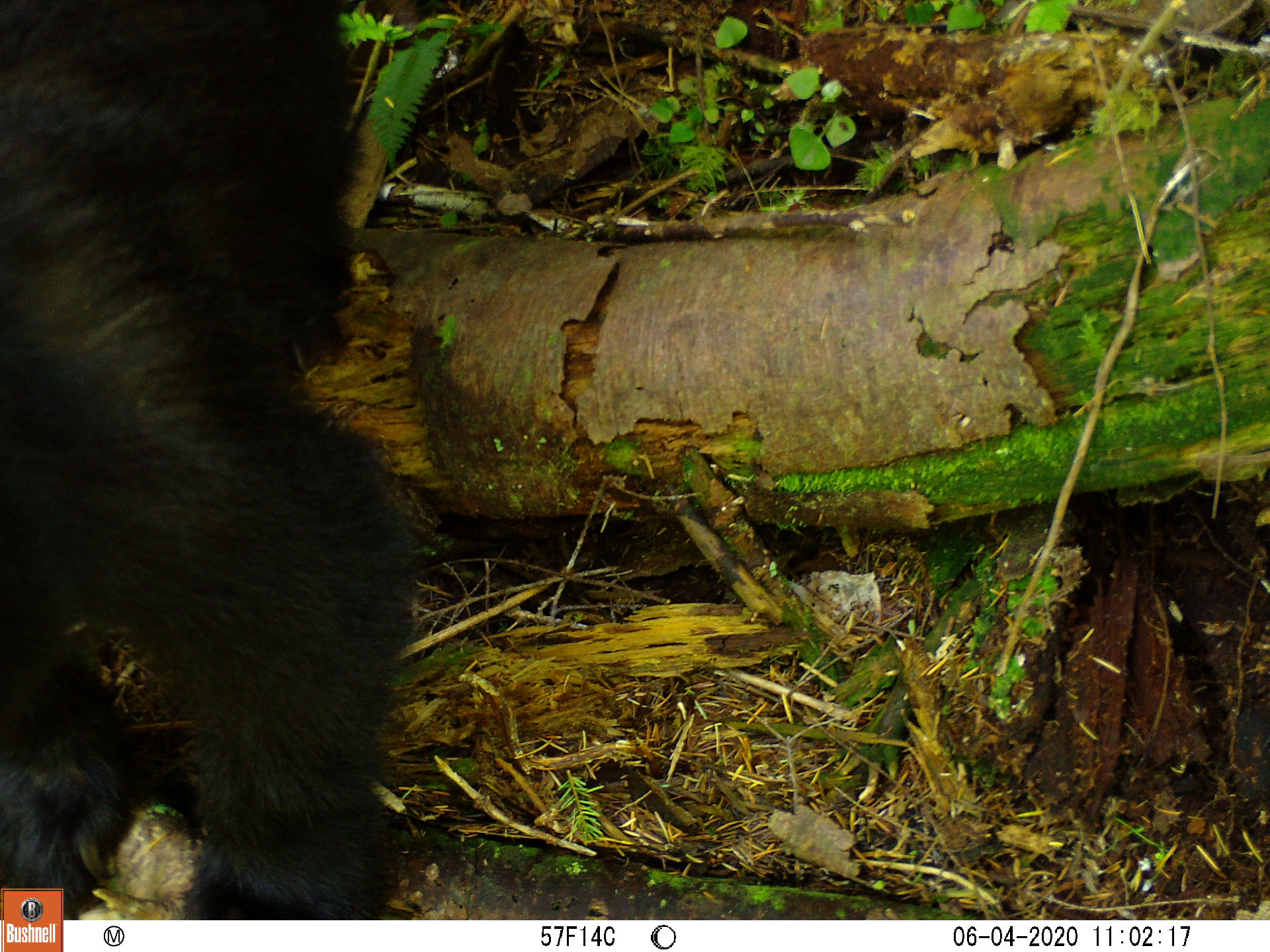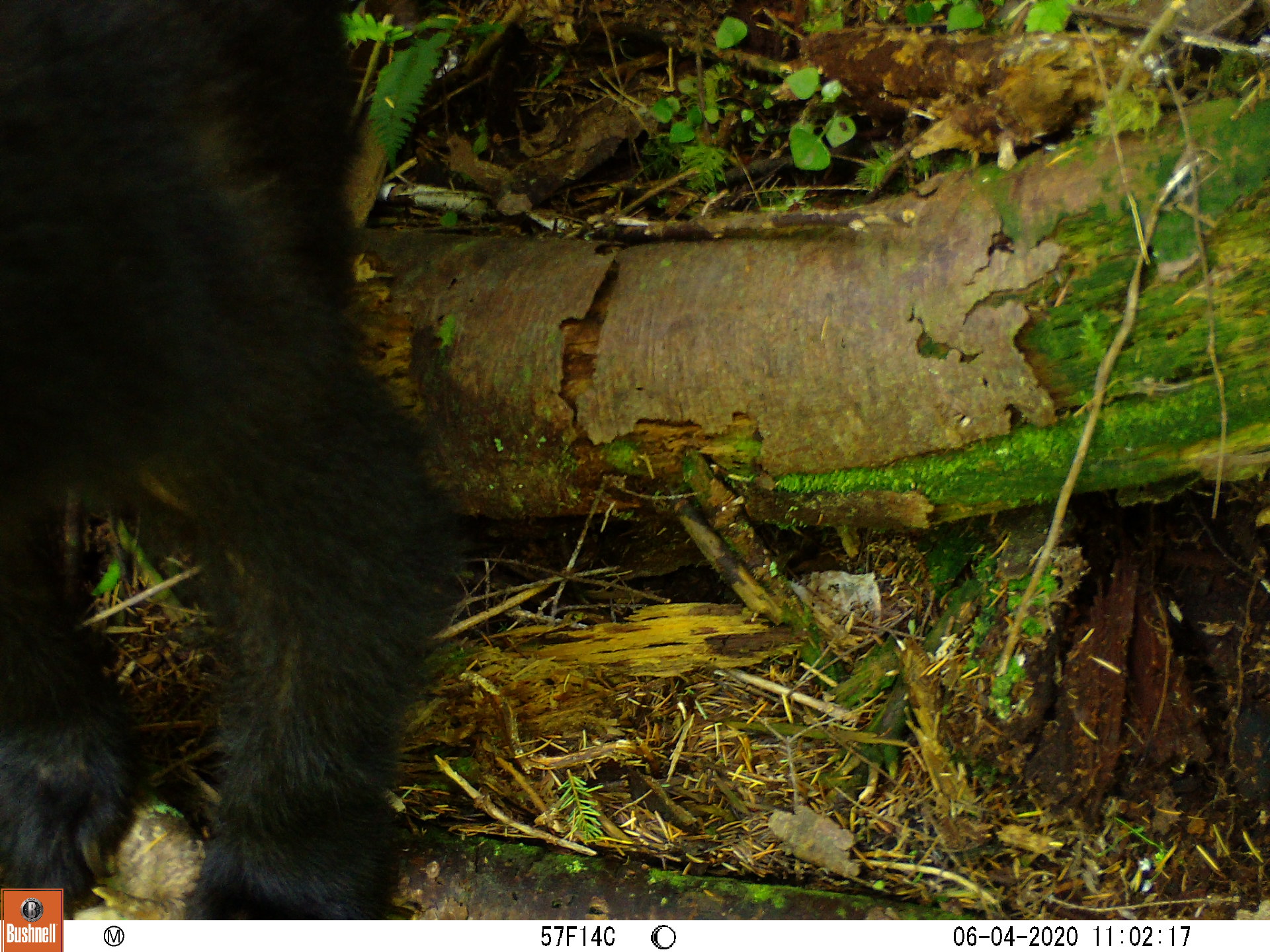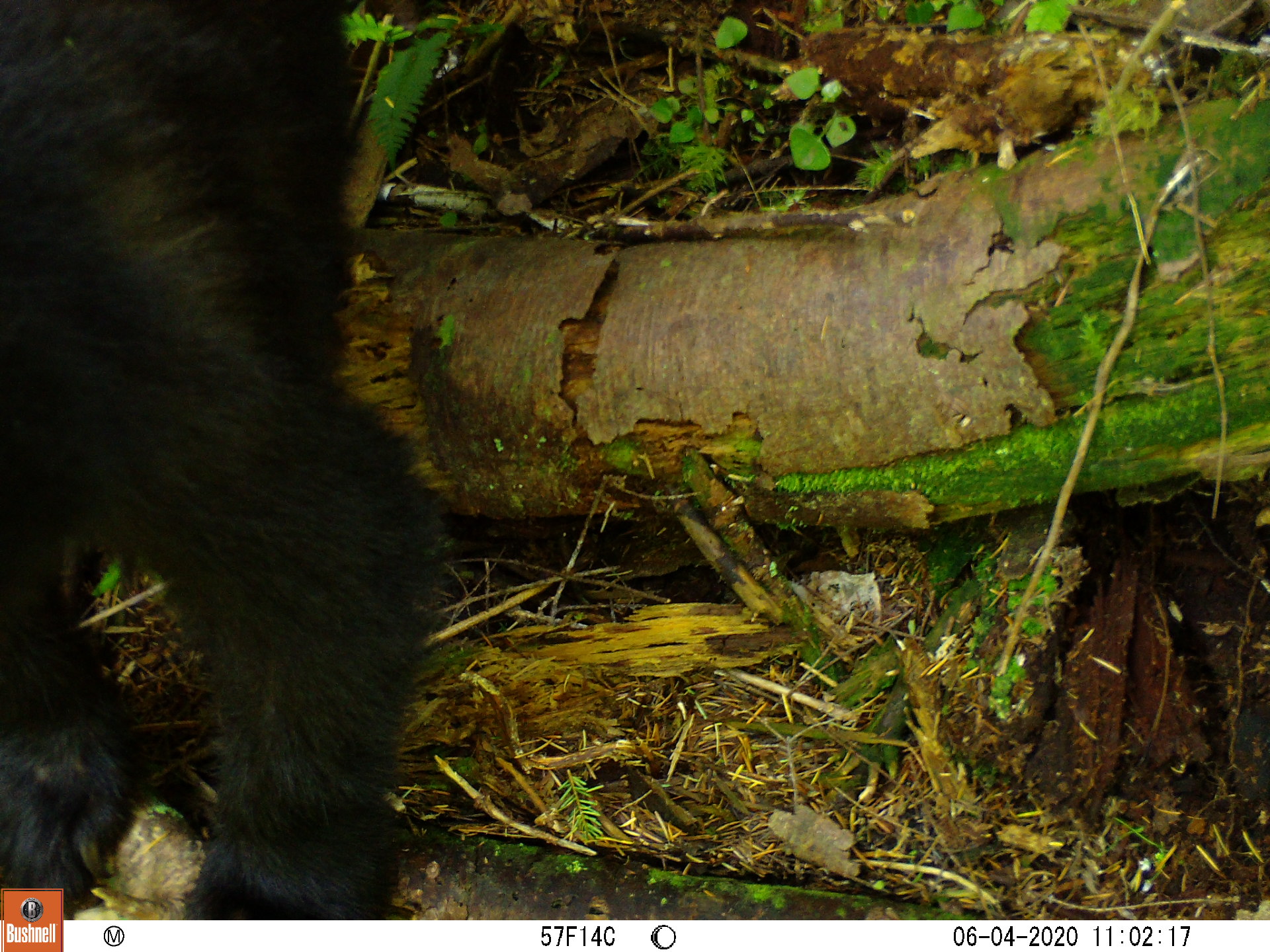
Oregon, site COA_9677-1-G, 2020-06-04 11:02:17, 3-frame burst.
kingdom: Animalia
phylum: Chordata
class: Mammalia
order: Carnivora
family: Ursidae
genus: Ursus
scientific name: Ursus americanus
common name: american black bear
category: black bear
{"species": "black bear (american black bear) (Ursus americanus)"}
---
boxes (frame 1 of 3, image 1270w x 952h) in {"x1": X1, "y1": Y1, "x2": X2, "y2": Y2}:
black bear: {"x1": 1, "y1": 9, "x2": 404, "y2": 881}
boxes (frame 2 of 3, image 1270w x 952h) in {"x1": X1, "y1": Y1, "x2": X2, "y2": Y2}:
black bear: {"x1": 1, "y1": 7, "x2": 456, "y2": 881}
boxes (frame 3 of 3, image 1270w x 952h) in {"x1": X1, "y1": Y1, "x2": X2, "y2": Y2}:
black bear: {"x1": 3, "y1": 0, "x2": 430, "y2": 881}